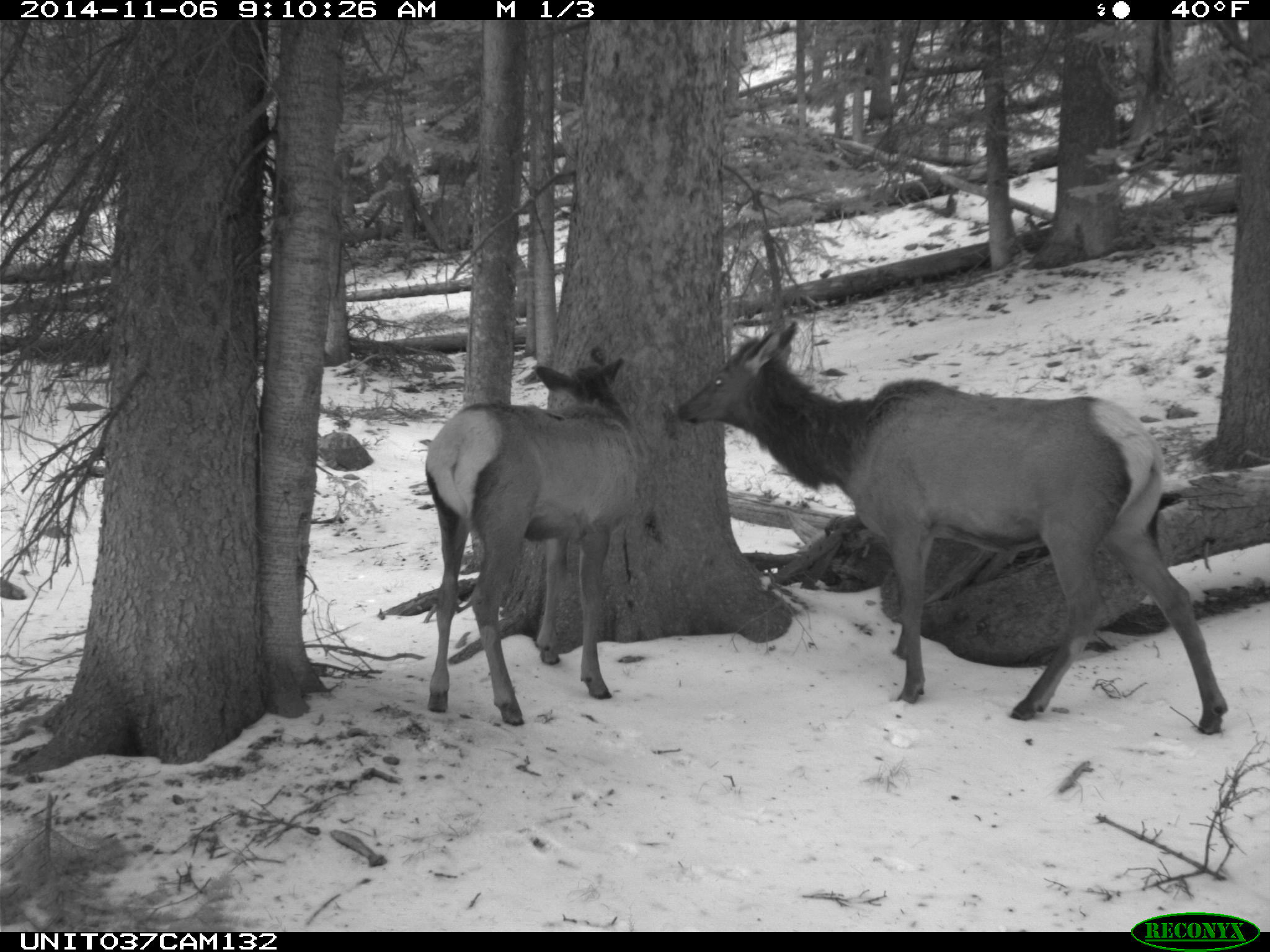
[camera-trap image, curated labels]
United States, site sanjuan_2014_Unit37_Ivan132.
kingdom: Animalia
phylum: Chordata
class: Mammalia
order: Artiodactyla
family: Cervidae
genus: Cervus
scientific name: Cervus elaphus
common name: red deer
Cervus elaphus (red deer).